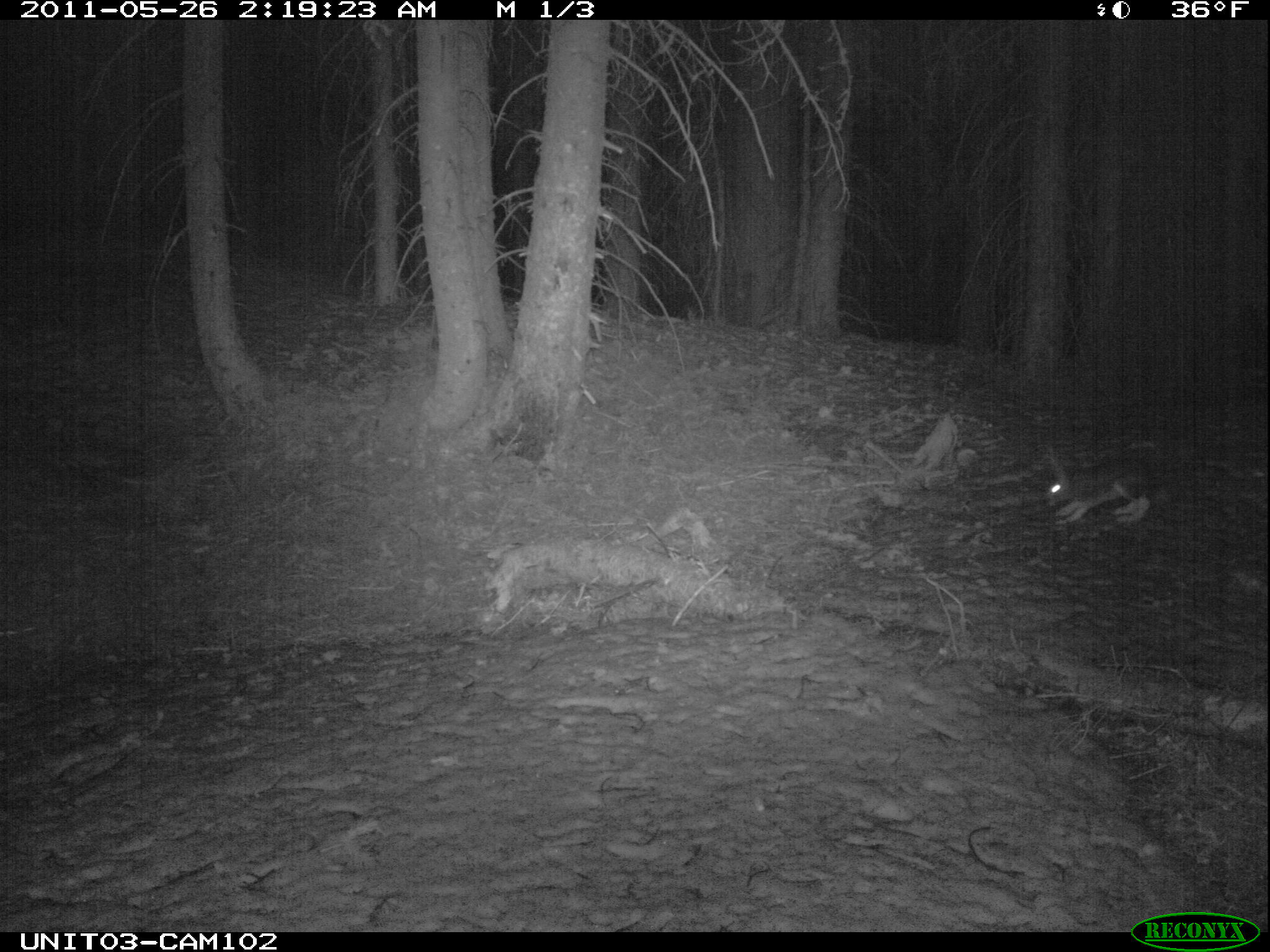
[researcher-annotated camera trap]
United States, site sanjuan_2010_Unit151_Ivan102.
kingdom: Animalia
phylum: Chordata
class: Mammalia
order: Lagomorpha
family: Leporidae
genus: Lepus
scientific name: Lepus americanus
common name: snowshoe hare